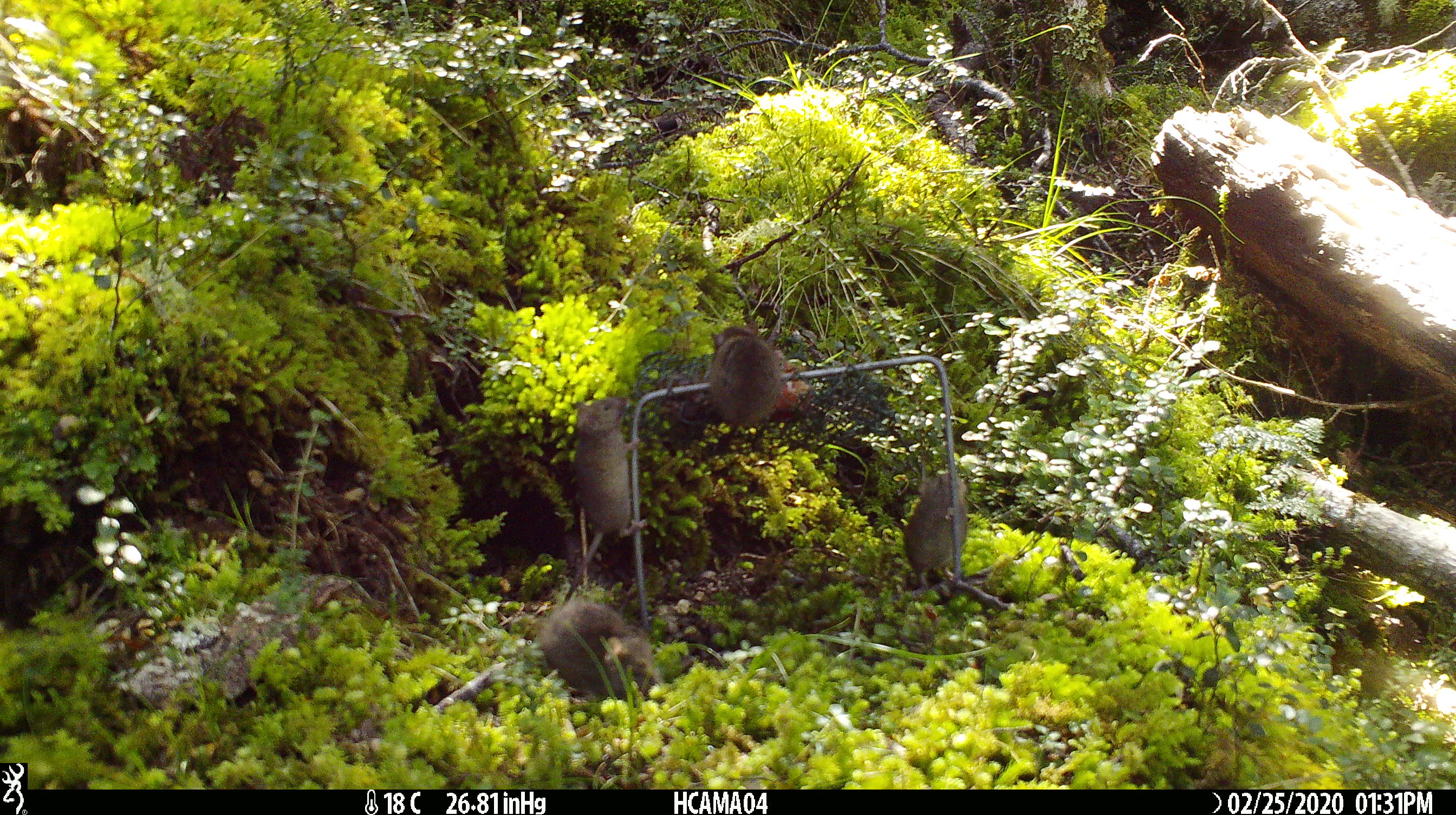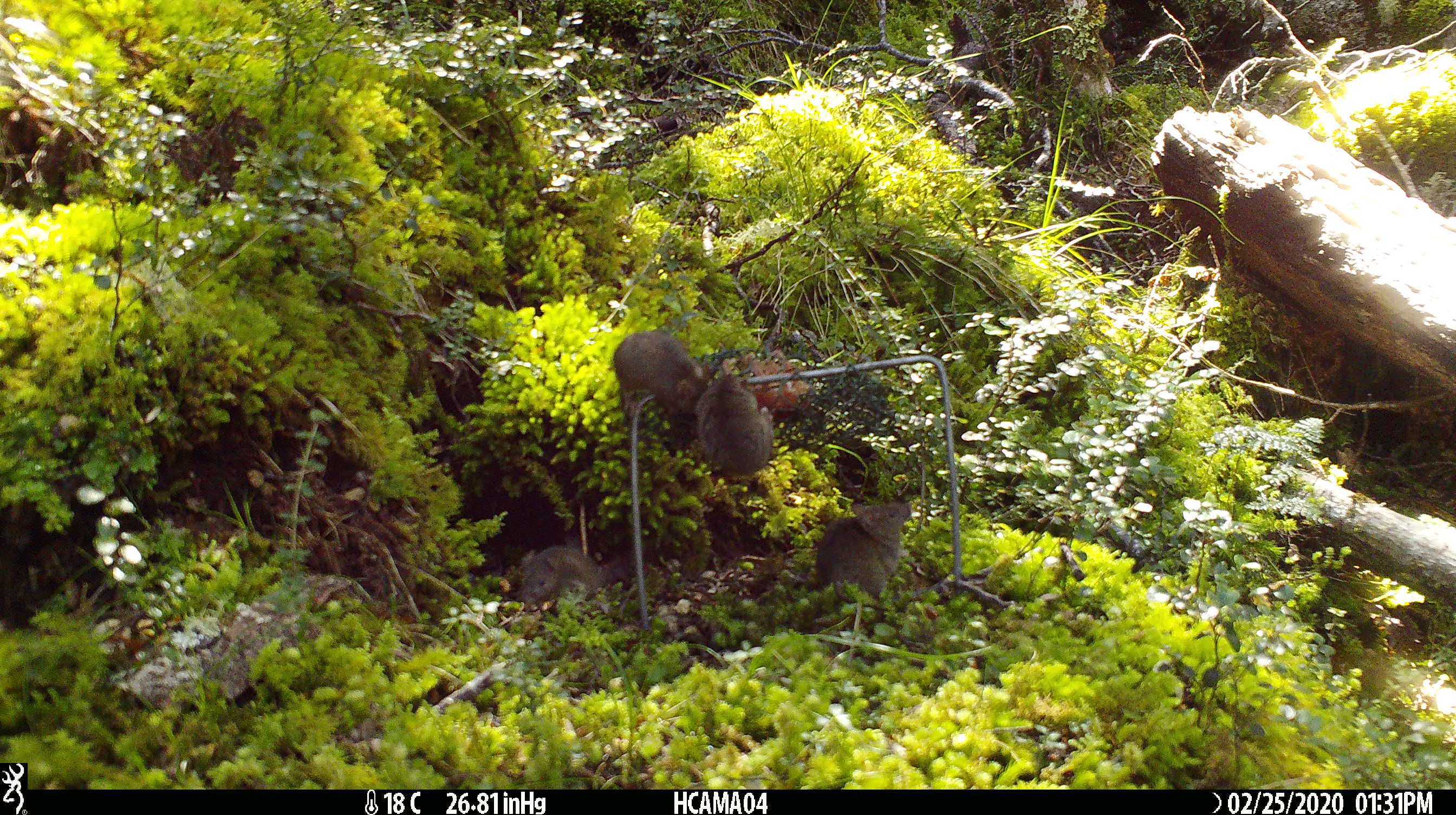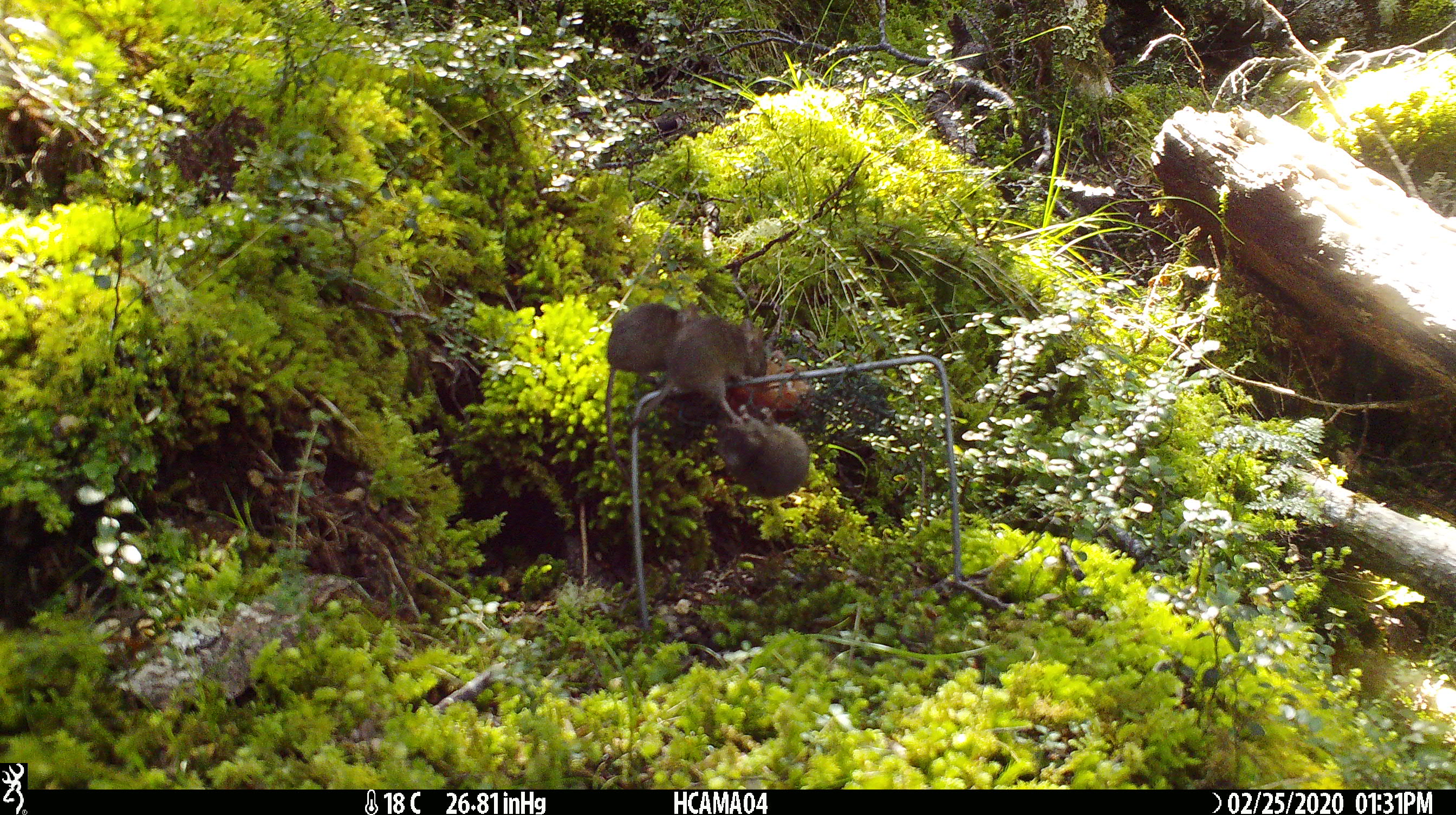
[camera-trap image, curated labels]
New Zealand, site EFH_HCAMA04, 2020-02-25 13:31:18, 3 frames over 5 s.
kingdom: Animalia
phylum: Chordata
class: Mammalia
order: Rodentia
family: Muridae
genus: Mus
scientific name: Mus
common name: mouse